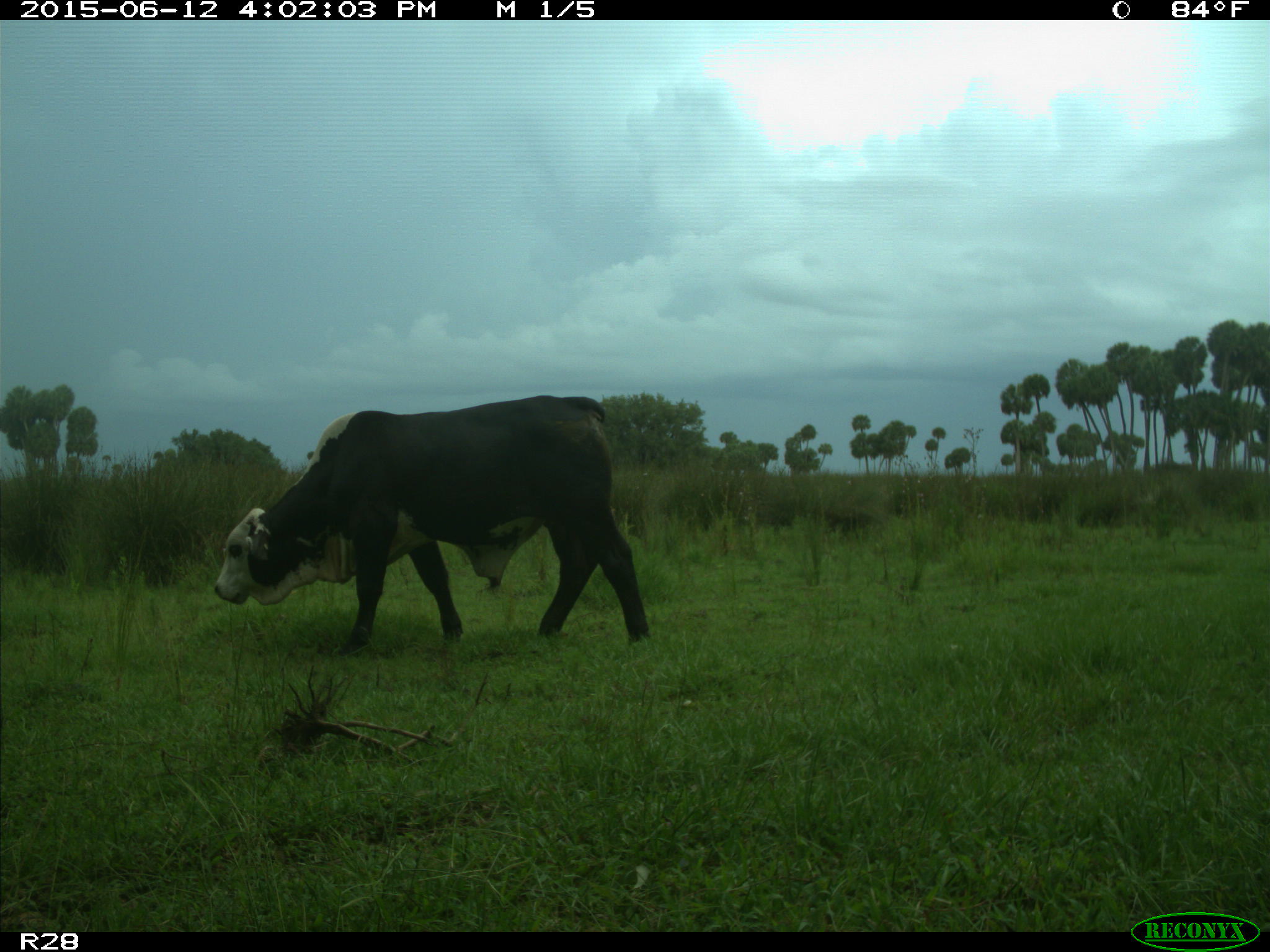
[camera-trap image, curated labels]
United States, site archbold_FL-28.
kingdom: Animalia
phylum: Chordata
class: Mammalia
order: Artiodactyla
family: Bovidae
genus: Bos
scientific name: Bos taurus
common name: domestic cow